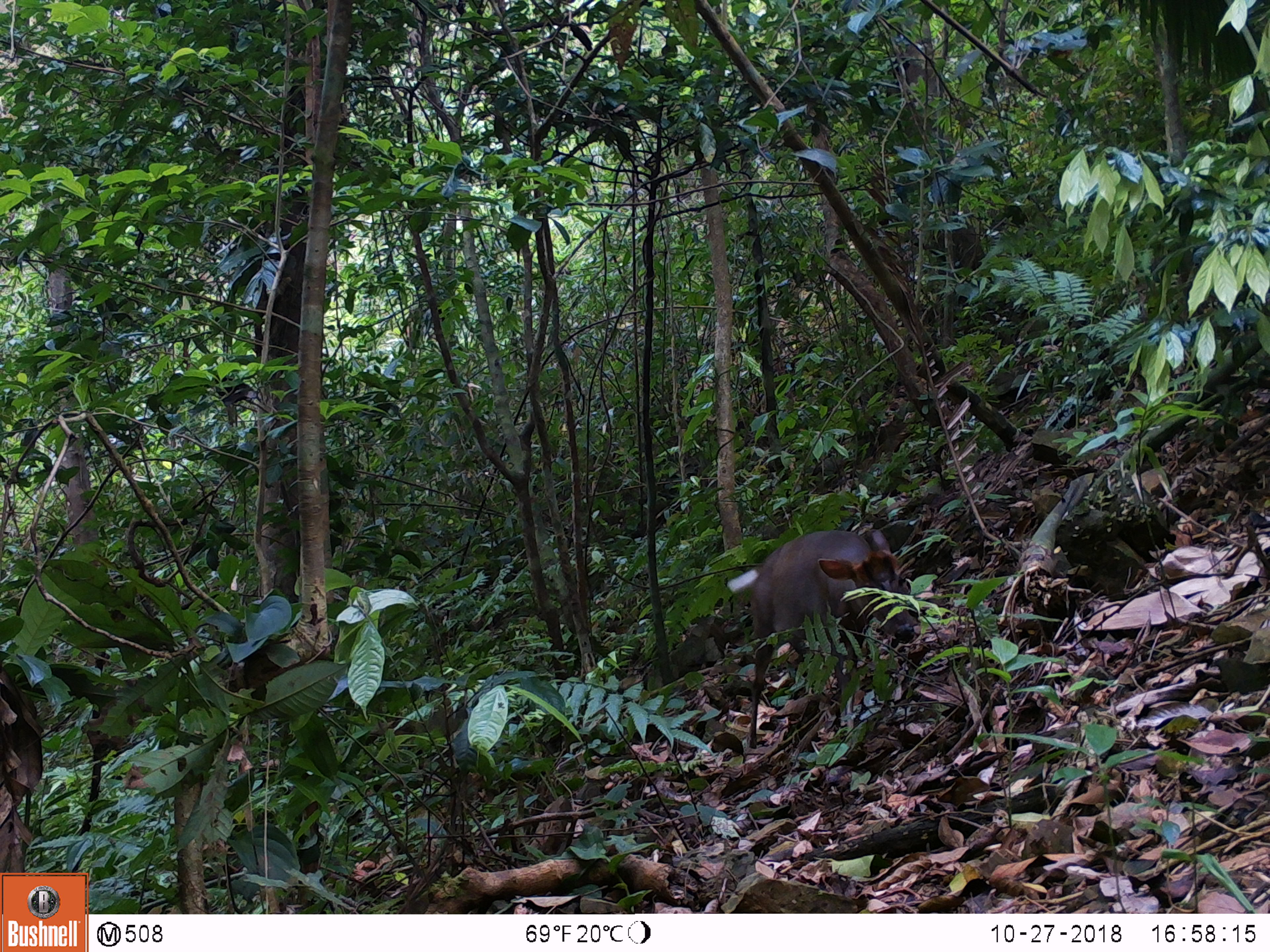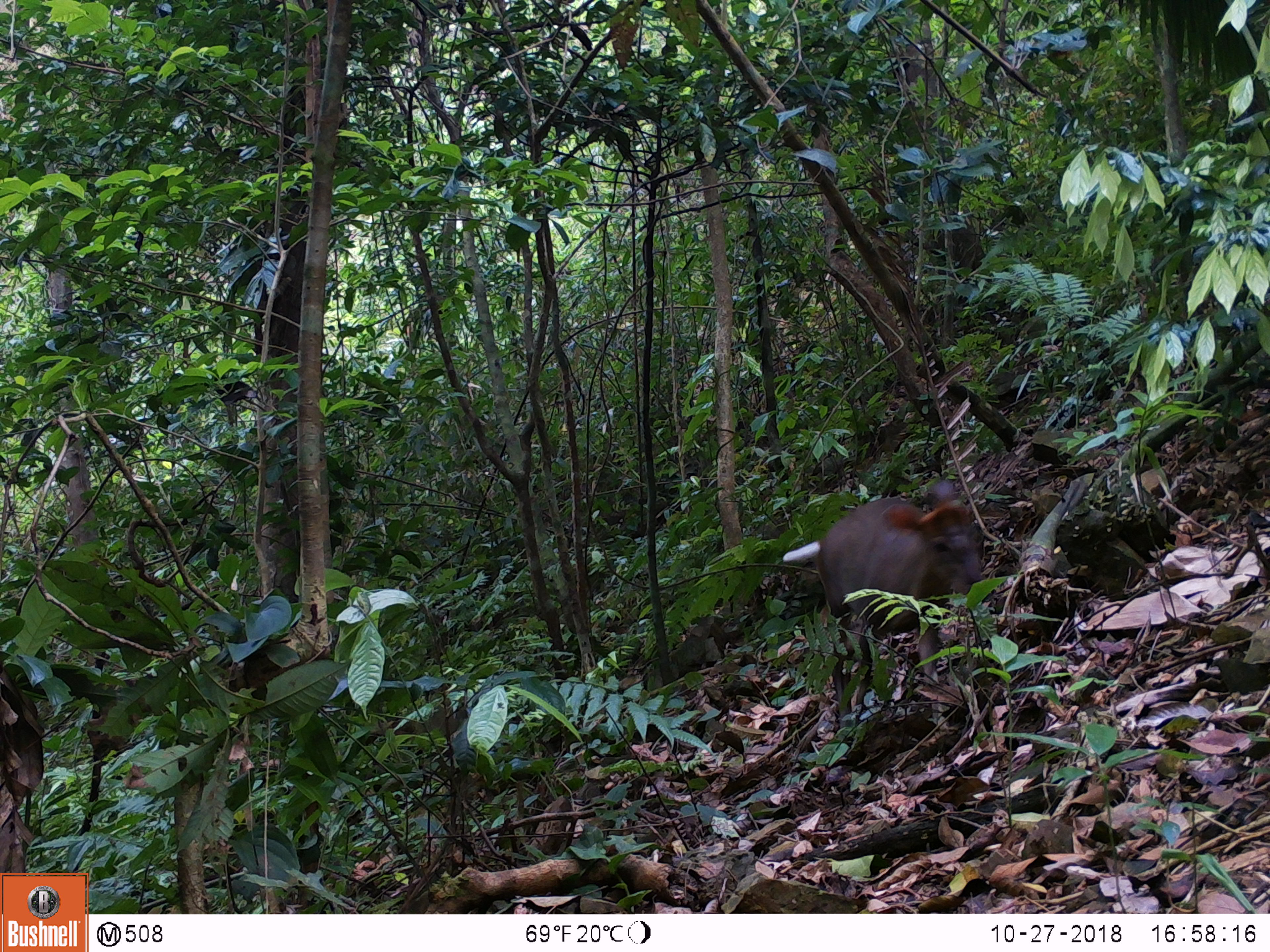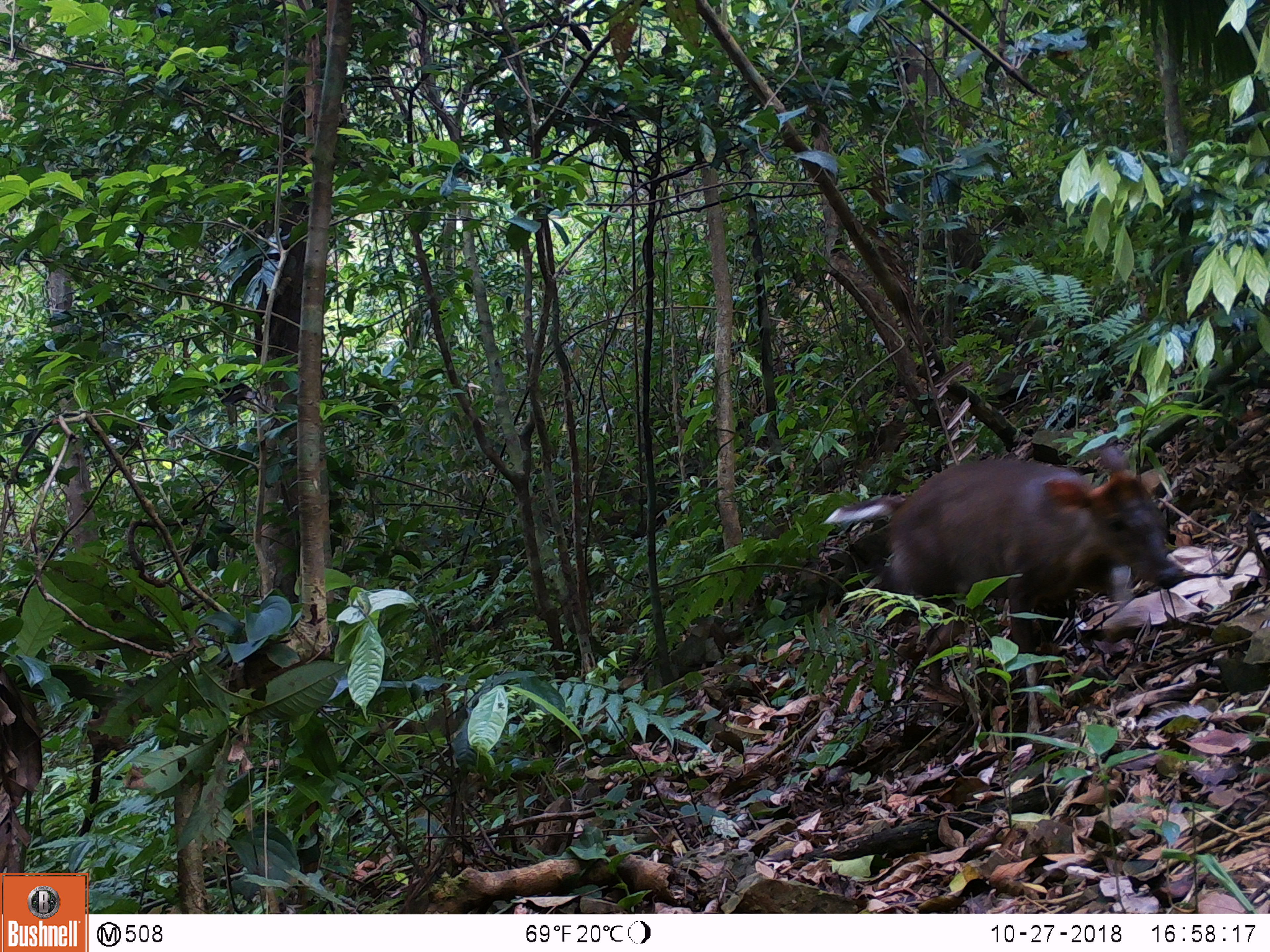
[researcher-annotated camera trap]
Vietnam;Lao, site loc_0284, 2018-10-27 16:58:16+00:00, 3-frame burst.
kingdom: Animalia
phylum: Chordata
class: Mammalia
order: Artiodactyla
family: Cervidae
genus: Muntiacus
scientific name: Muntiacus rooseveltorum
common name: roosevelt's muntjac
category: roosevelts muntjac group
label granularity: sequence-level